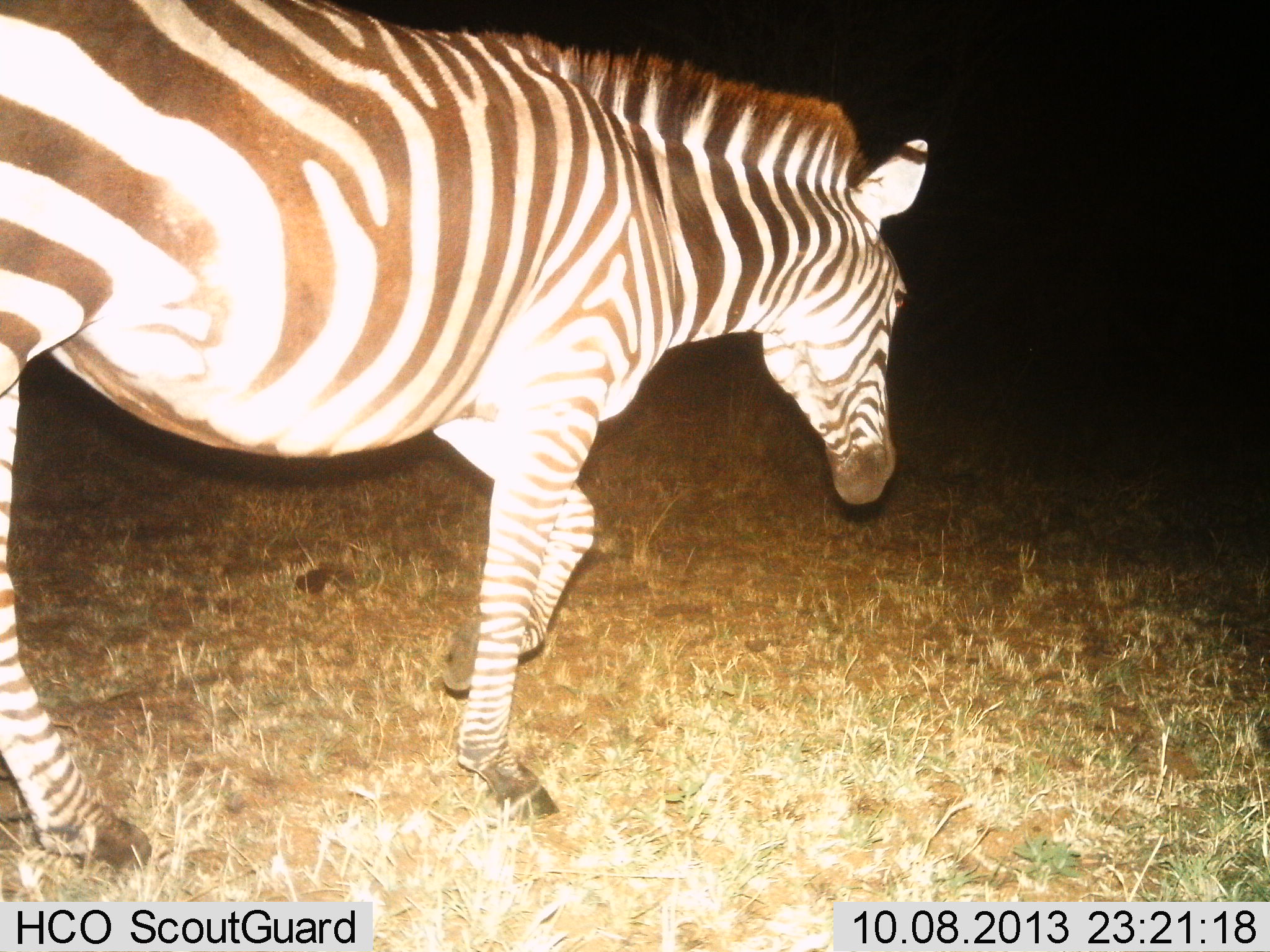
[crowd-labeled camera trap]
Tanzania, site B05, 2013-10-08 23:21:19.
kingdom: Animalia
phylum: Chordata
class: Mammalia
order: Perissodactyla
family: Equidae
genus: Equus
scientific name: Equus quagga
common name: plains zebra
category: zebra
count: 1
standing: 17%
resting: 0%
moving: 83%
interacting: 0%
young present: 0%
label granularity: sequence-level